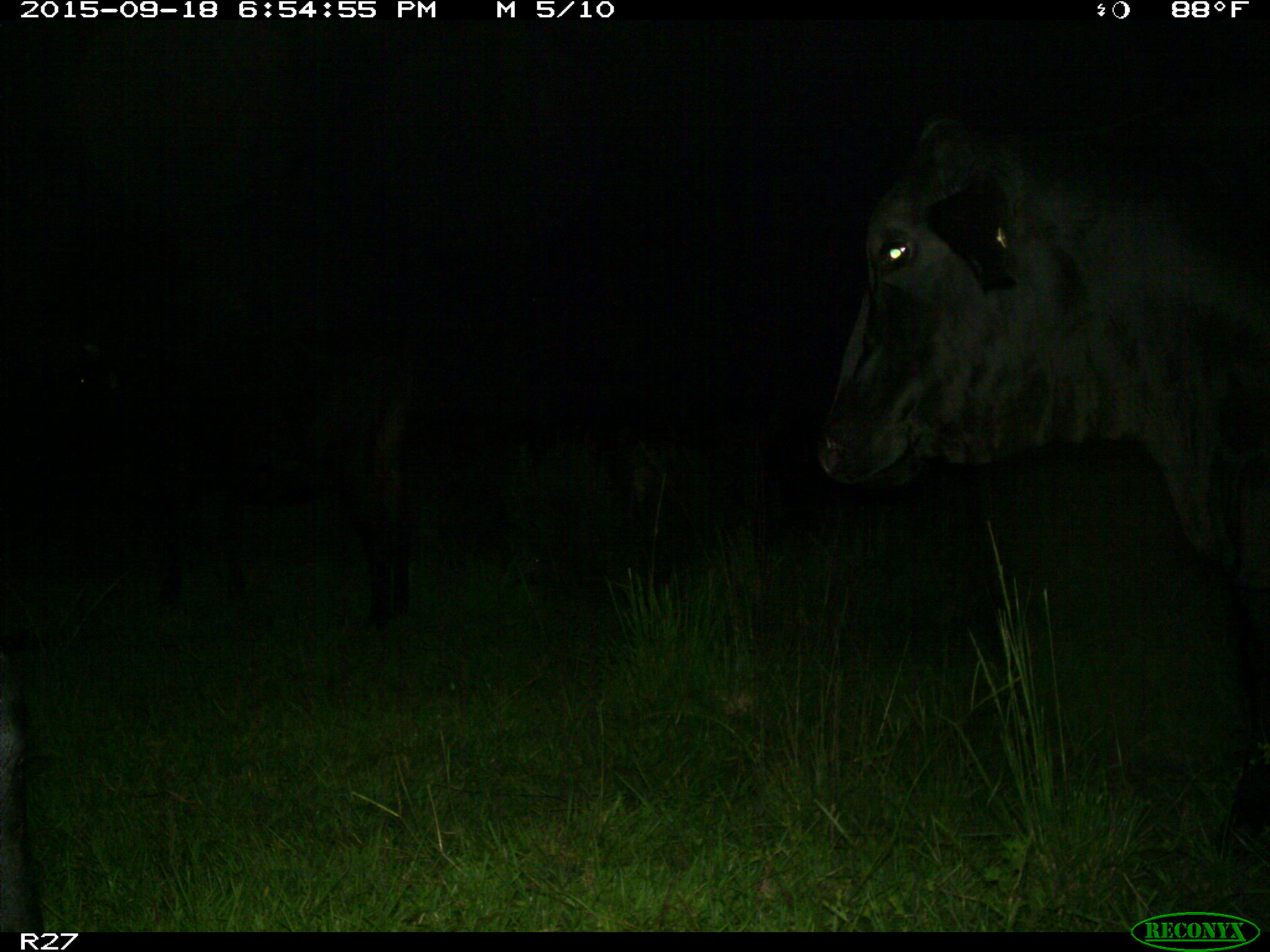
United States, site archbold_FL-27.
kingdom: Animalia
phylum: Chordata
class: Mammalia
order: Artiodactyla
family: Bovidae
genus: Bos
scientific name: Bos taurus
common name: domestic cow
Bos taurus (domestic cow).